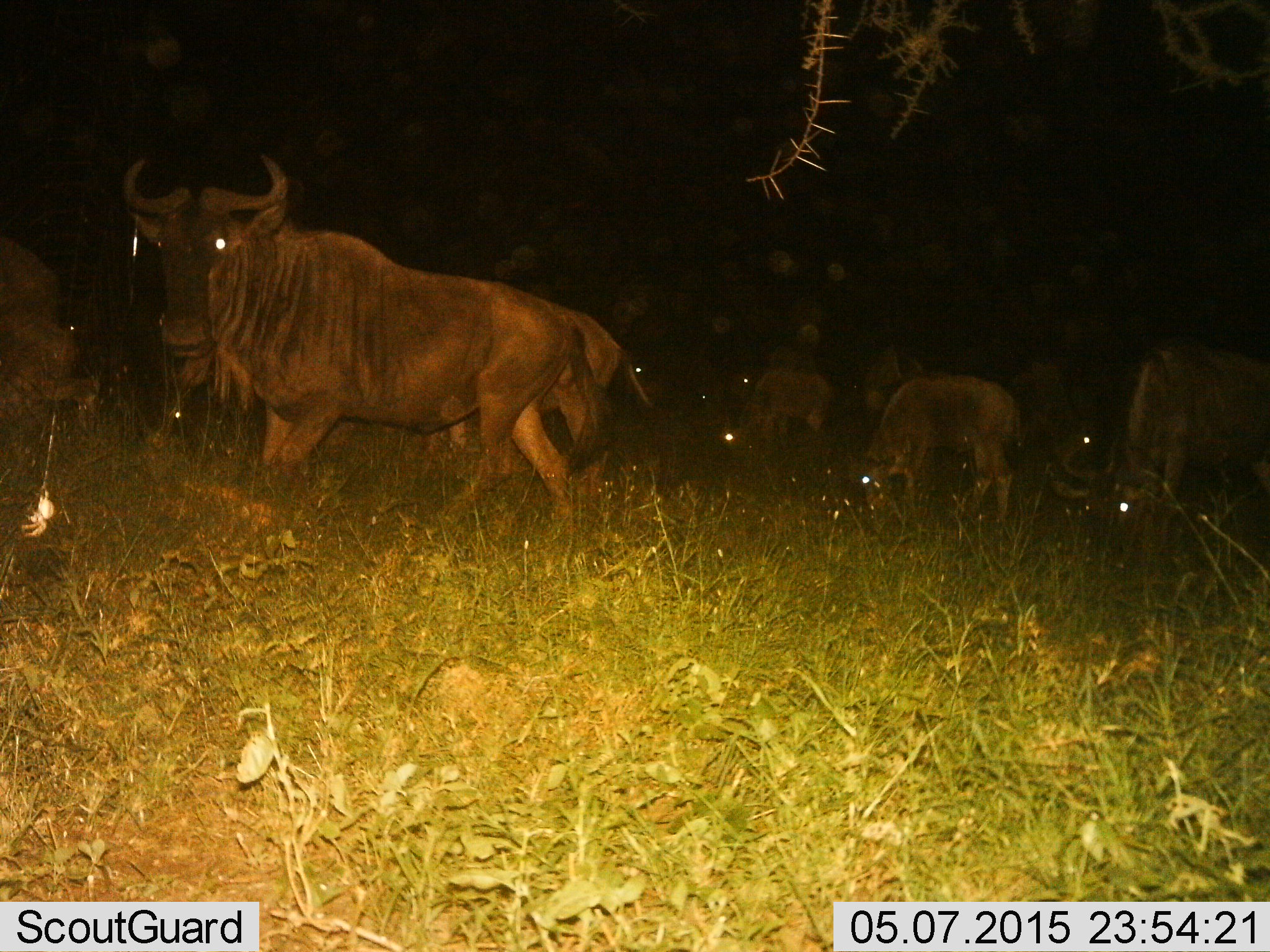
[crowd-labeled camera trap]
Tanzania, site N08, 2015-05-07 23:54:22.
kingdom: Animalia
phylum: Chordata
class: Mammalia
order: Artiodactyla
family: Bovidae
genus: Connochaetes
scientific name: Connochaetes taurinus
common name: blue wildebeest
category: wildebeest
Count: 8.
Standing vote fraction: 40%.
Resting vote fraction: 10%.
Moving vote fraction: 20%.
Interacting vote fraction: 10%.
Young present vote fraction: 20%.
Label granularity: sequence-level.